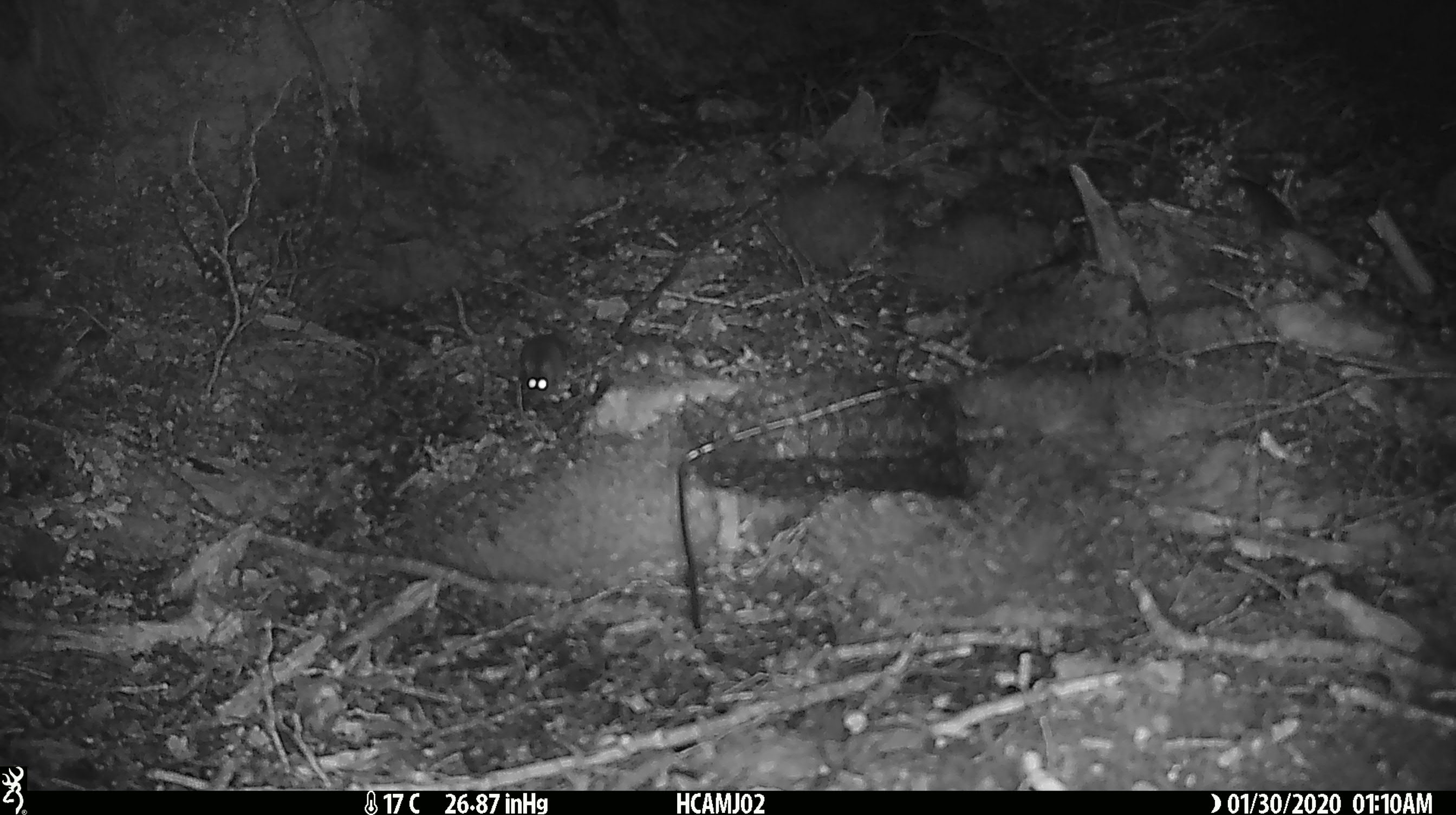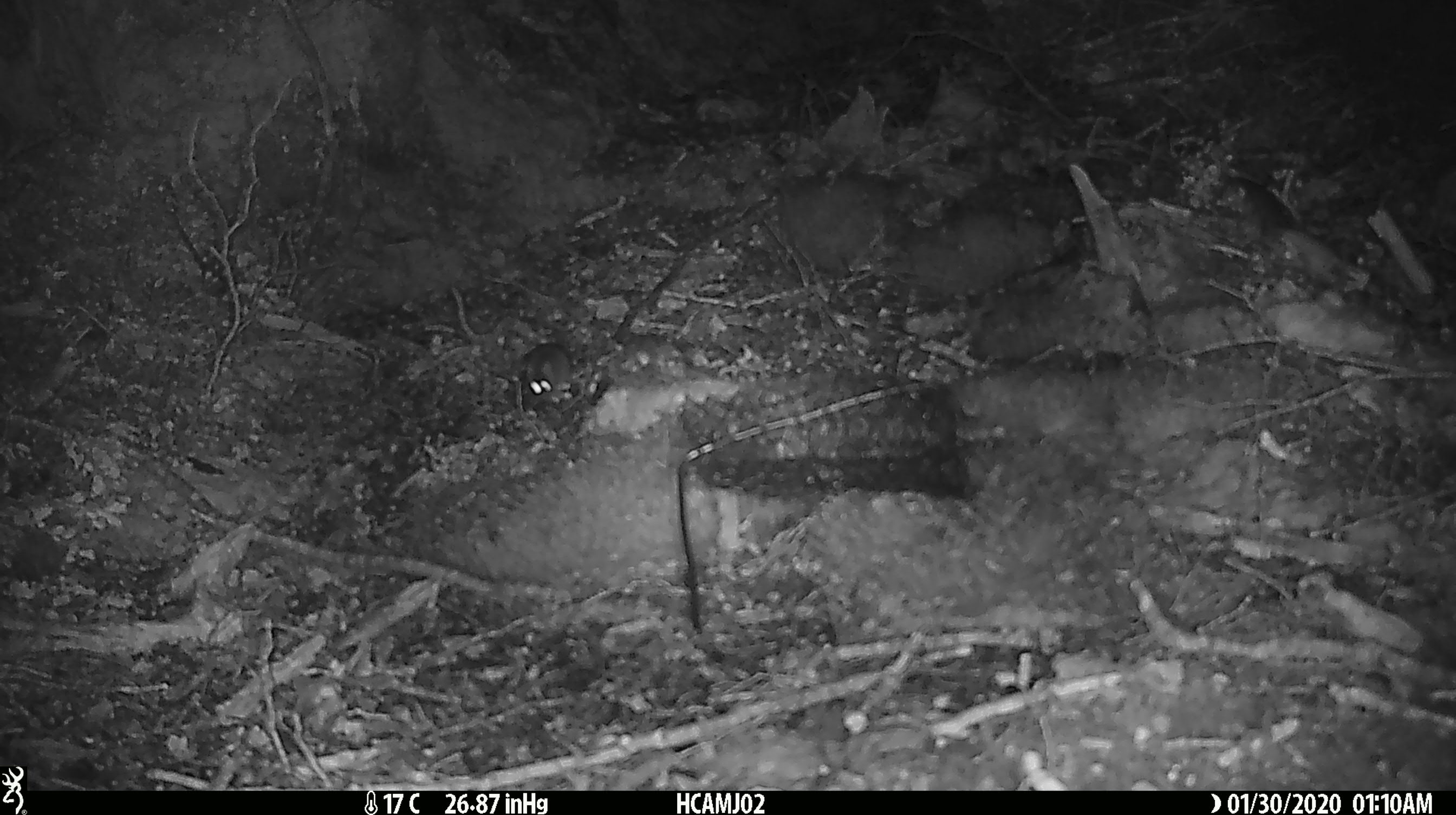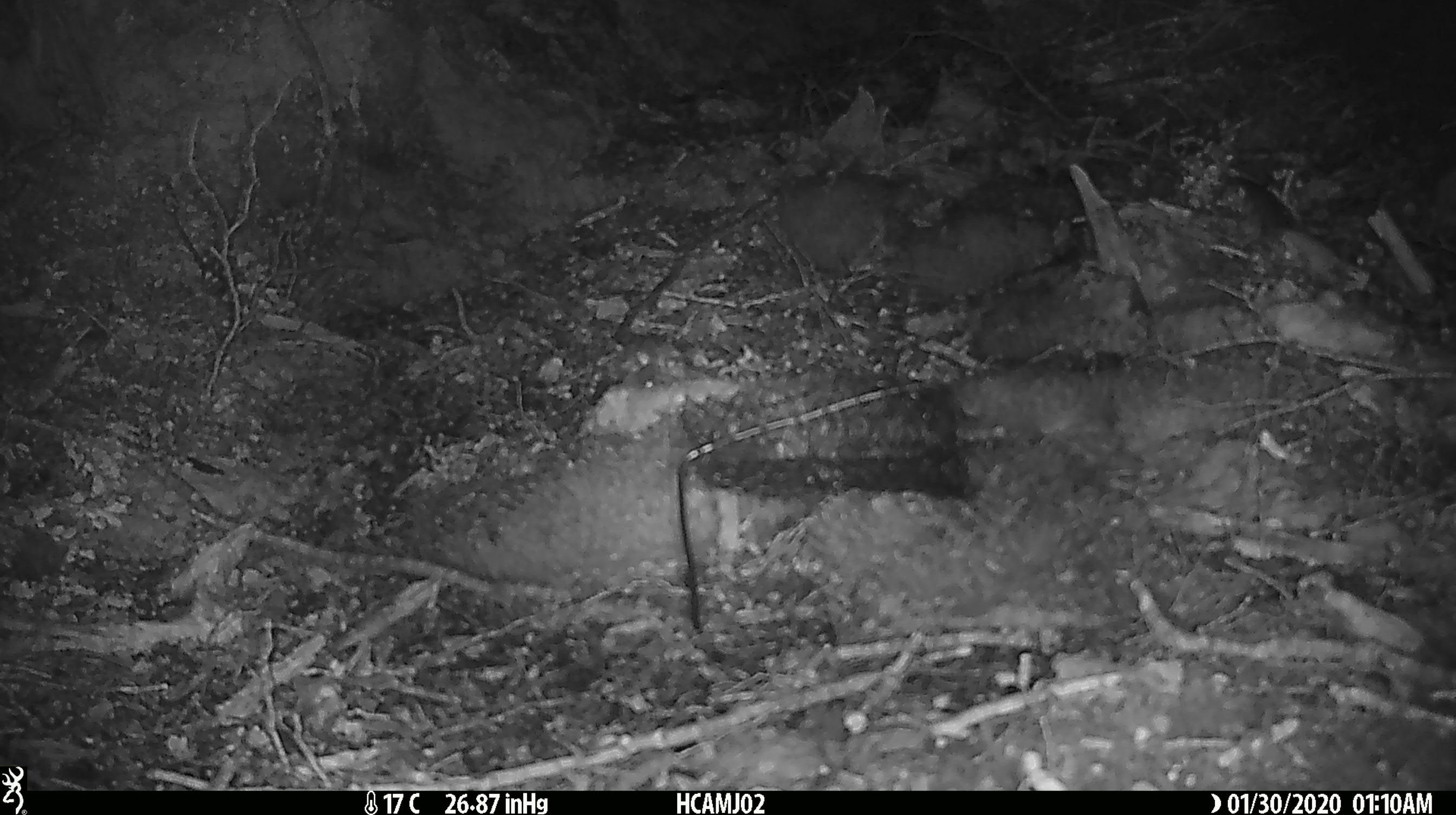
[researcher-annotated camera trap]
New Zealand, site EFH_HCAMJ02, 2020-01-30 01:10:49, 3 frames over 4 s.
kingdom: Animalia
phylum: Chordata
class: Mammalia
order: Rodentia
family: Muridae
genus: Mus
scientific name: Mus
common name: mouse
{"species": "mouse (Mus)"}